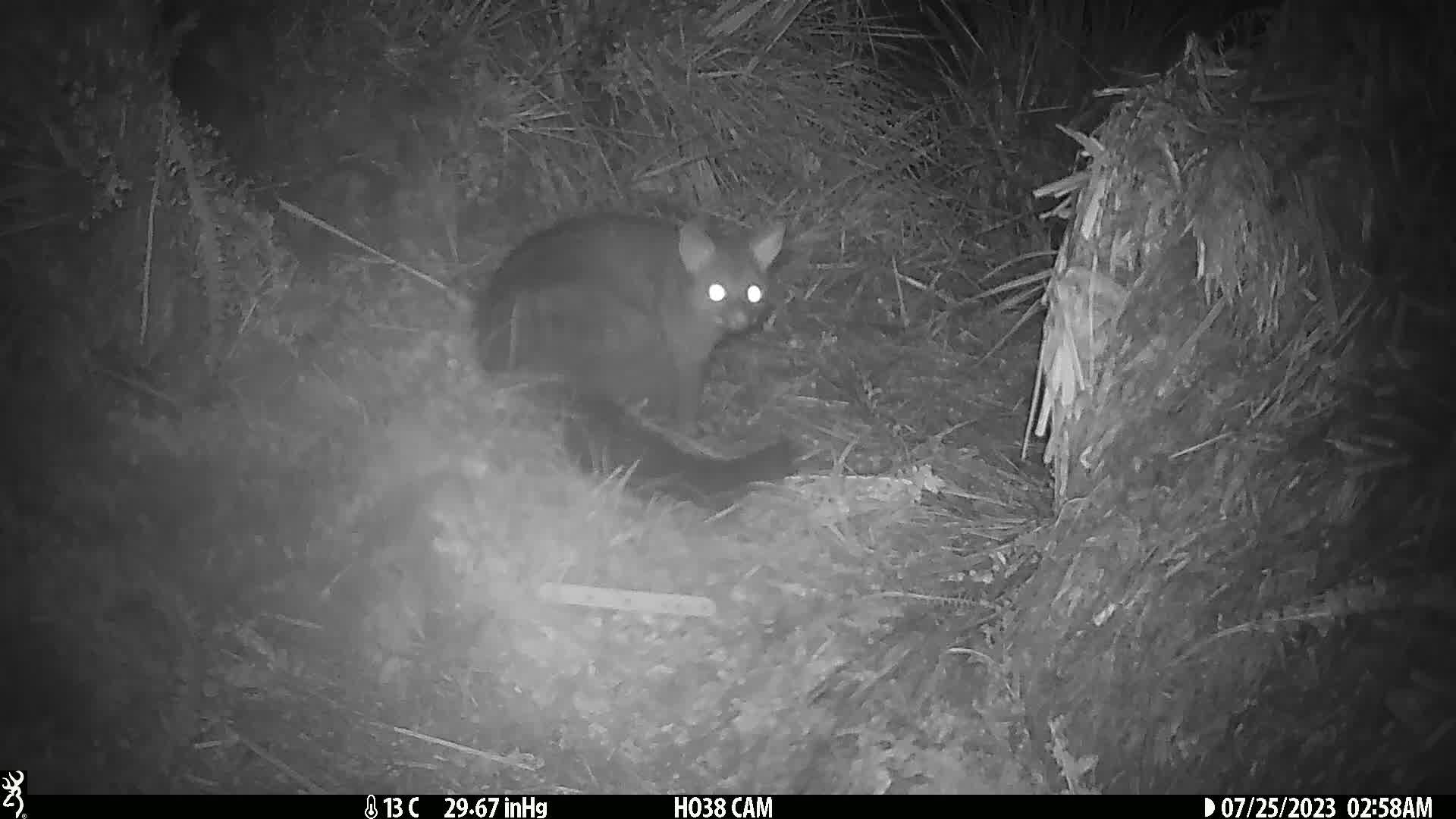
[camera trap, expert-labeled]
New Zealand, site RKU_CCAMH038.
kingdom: Animalia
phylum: Chordata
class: Mammalia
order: Diprotodontia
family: Phalangeridae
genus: Trichosurus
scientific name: Trichosurus vulpecula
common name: common brushtail possum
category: possum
Possum (common brushtail possum) (Trichosurus vulpecula).